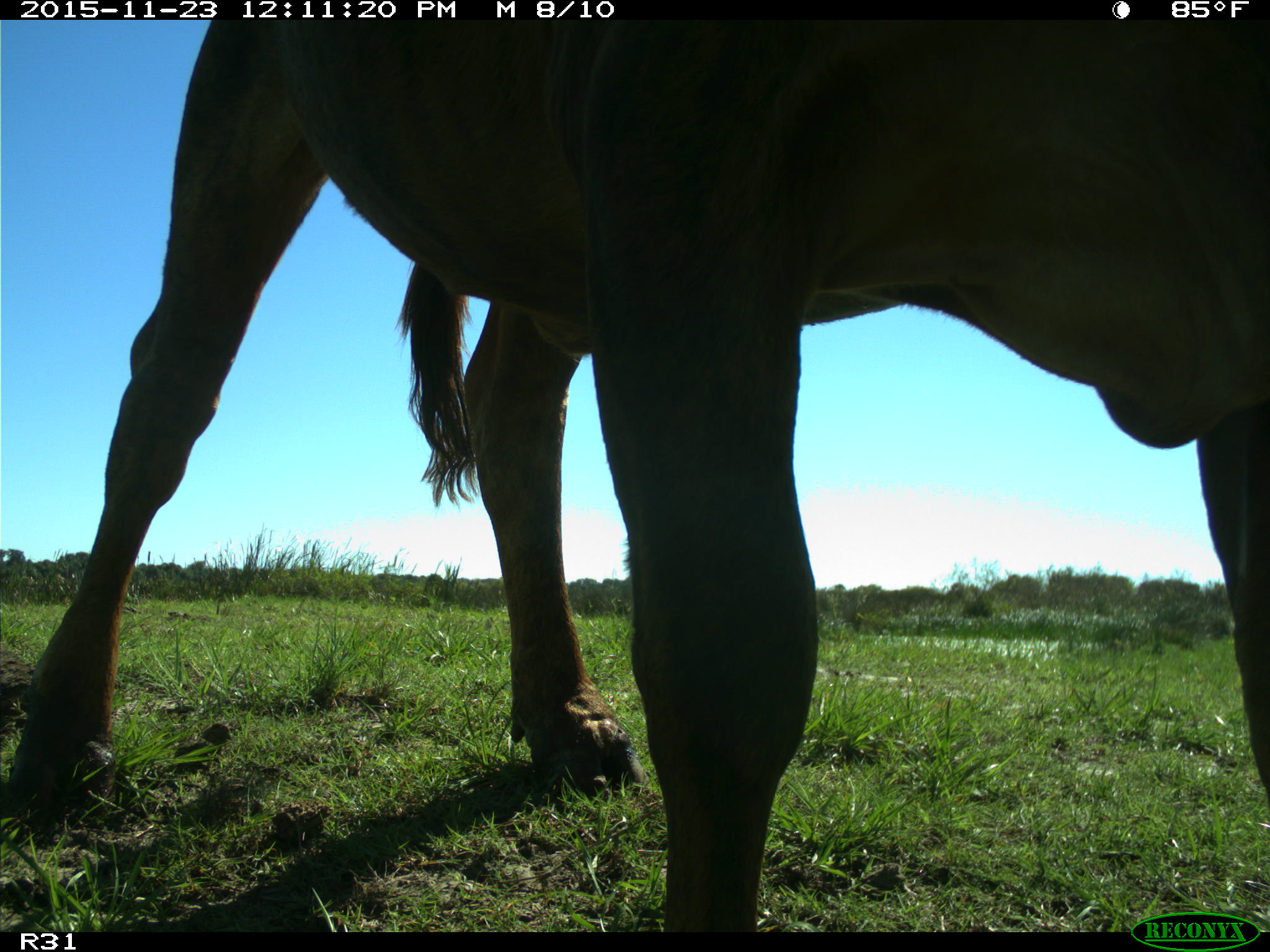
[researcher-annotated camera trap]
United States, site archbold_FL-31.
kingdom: Animalia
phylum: Chordata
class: Mammalia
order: Artiodactyla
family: Bovidae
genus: Bos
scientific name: Bos taurus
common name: domestic cow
Bos taurus (domestic cow).